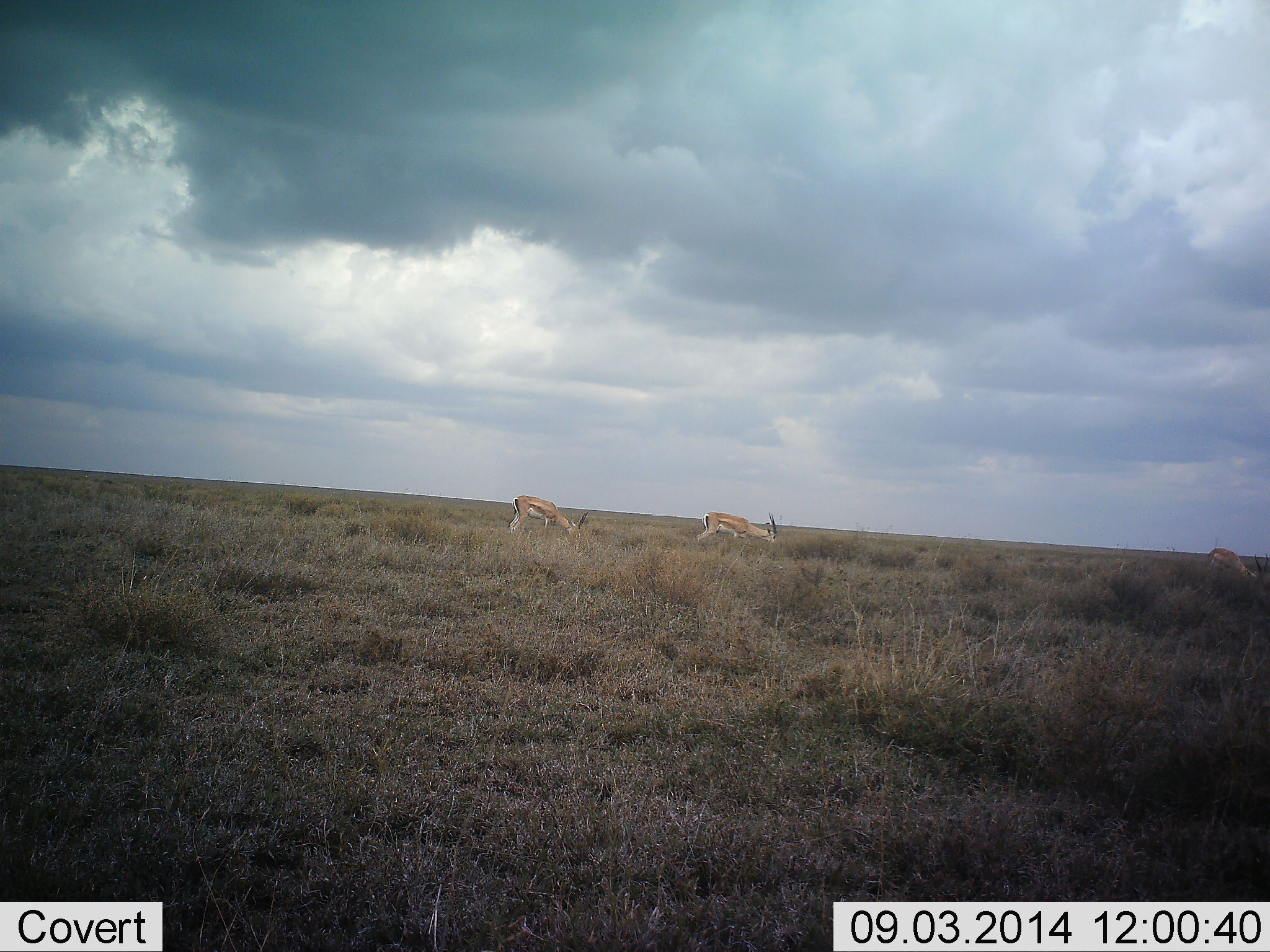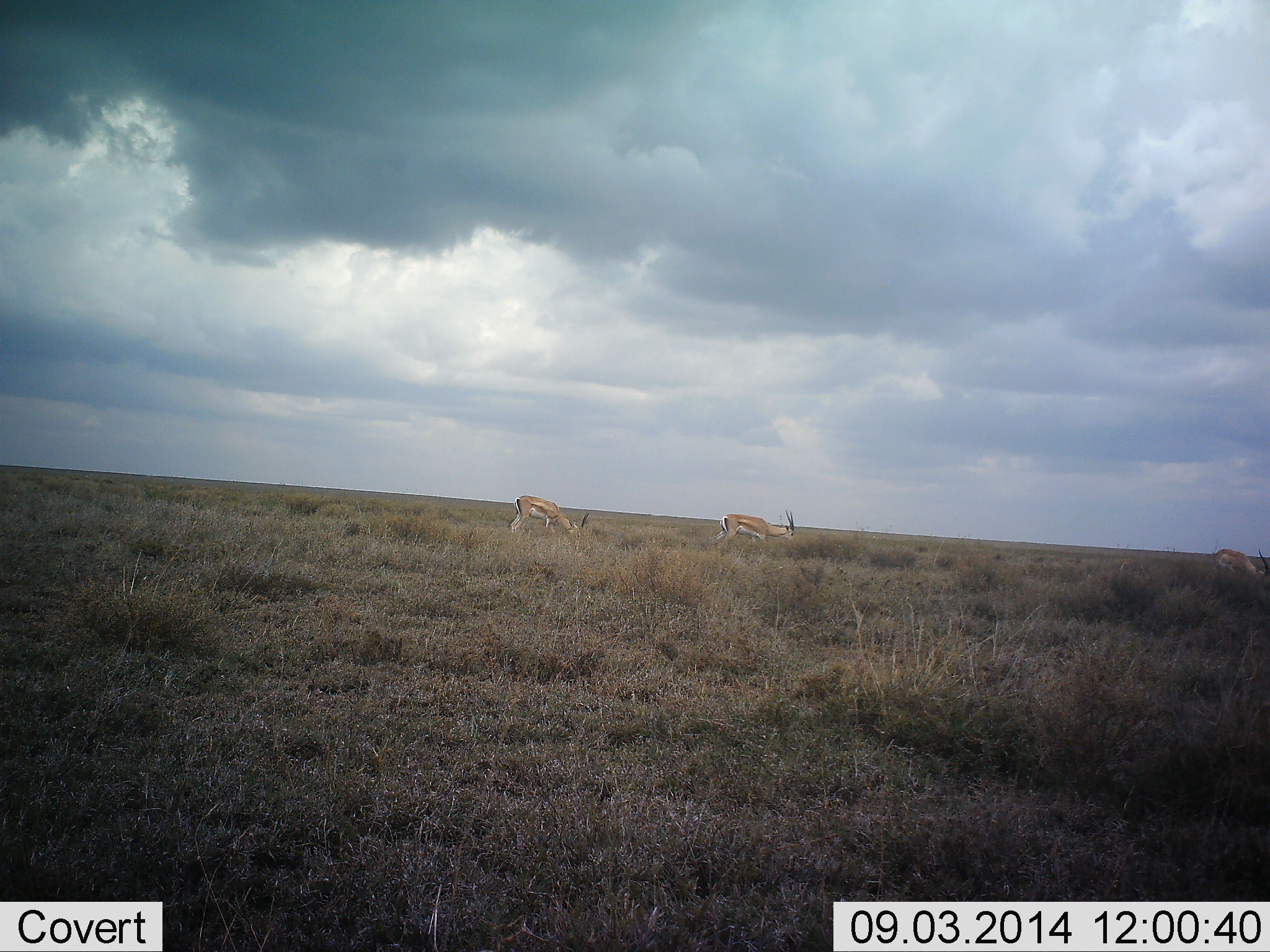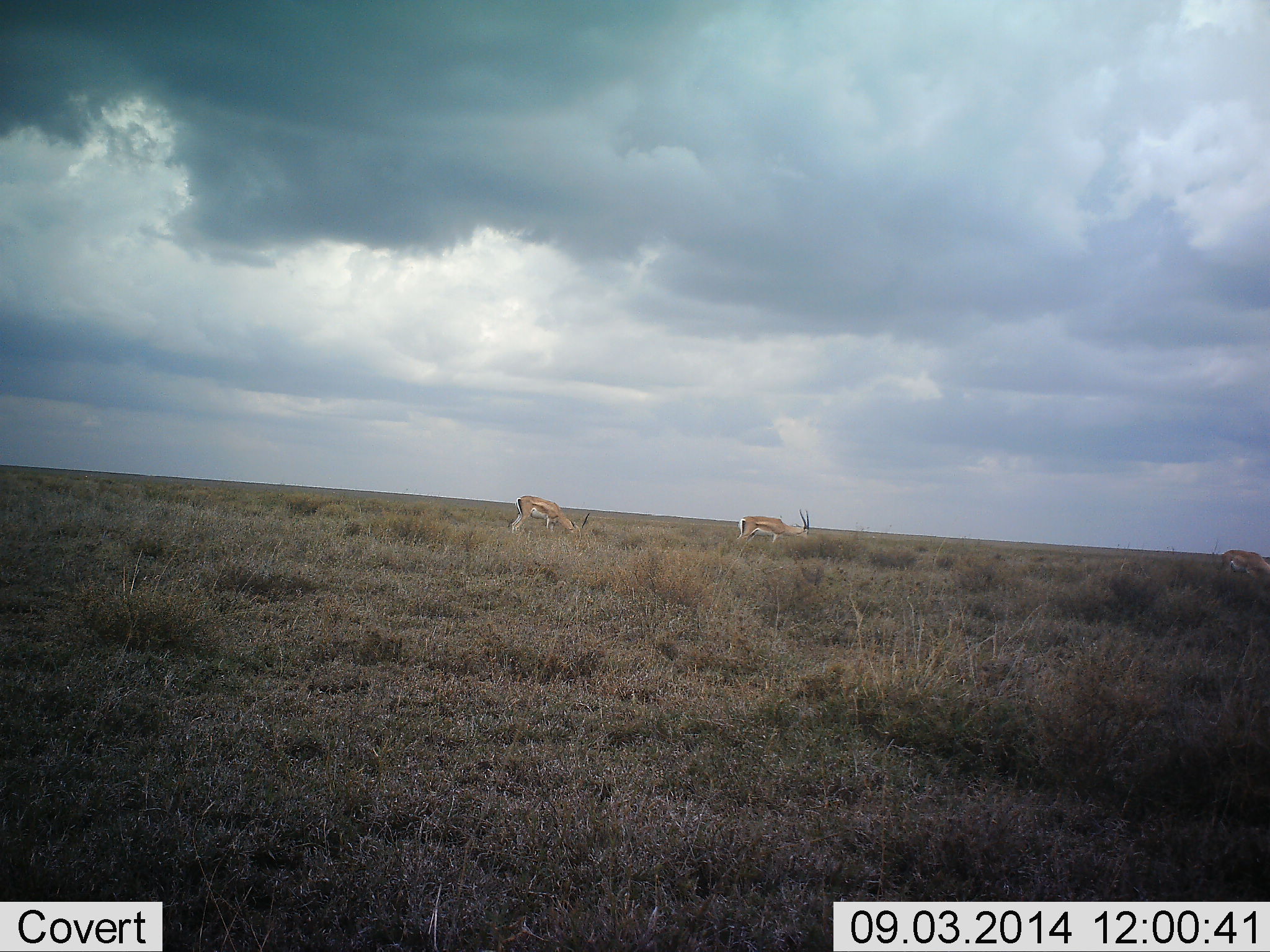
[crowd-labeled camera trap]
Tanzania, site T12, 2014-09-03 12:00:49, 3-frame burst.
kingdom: Animalia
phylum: Chordata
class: Mammalia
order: Artiodactyla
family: Bovidae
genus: Eudorcas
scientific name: Eudorcas thomsonii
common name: thomson's gazelle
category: gazellethomsons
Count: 3.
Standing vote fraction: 20%.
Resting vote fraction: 0%.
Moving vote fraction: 40%.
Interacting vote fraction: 0%.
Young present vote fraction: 0%.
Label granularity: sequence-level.